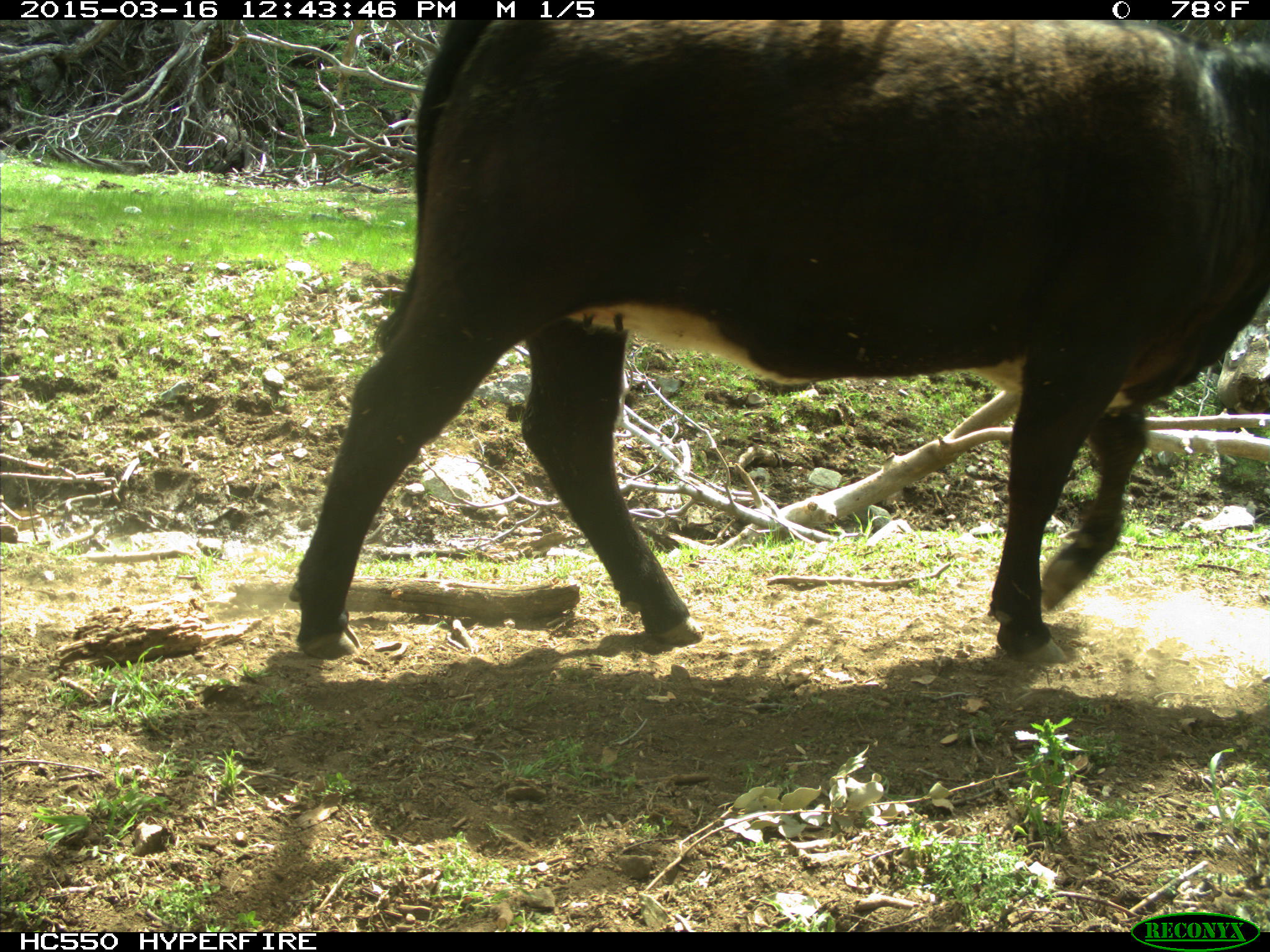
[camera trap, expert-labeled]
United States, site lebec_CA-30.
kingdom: Animalia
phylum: Chordata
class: Mammalia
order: Artiodactyla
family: Bovidae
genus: Bos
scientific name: Bos taurus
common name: domestic cow